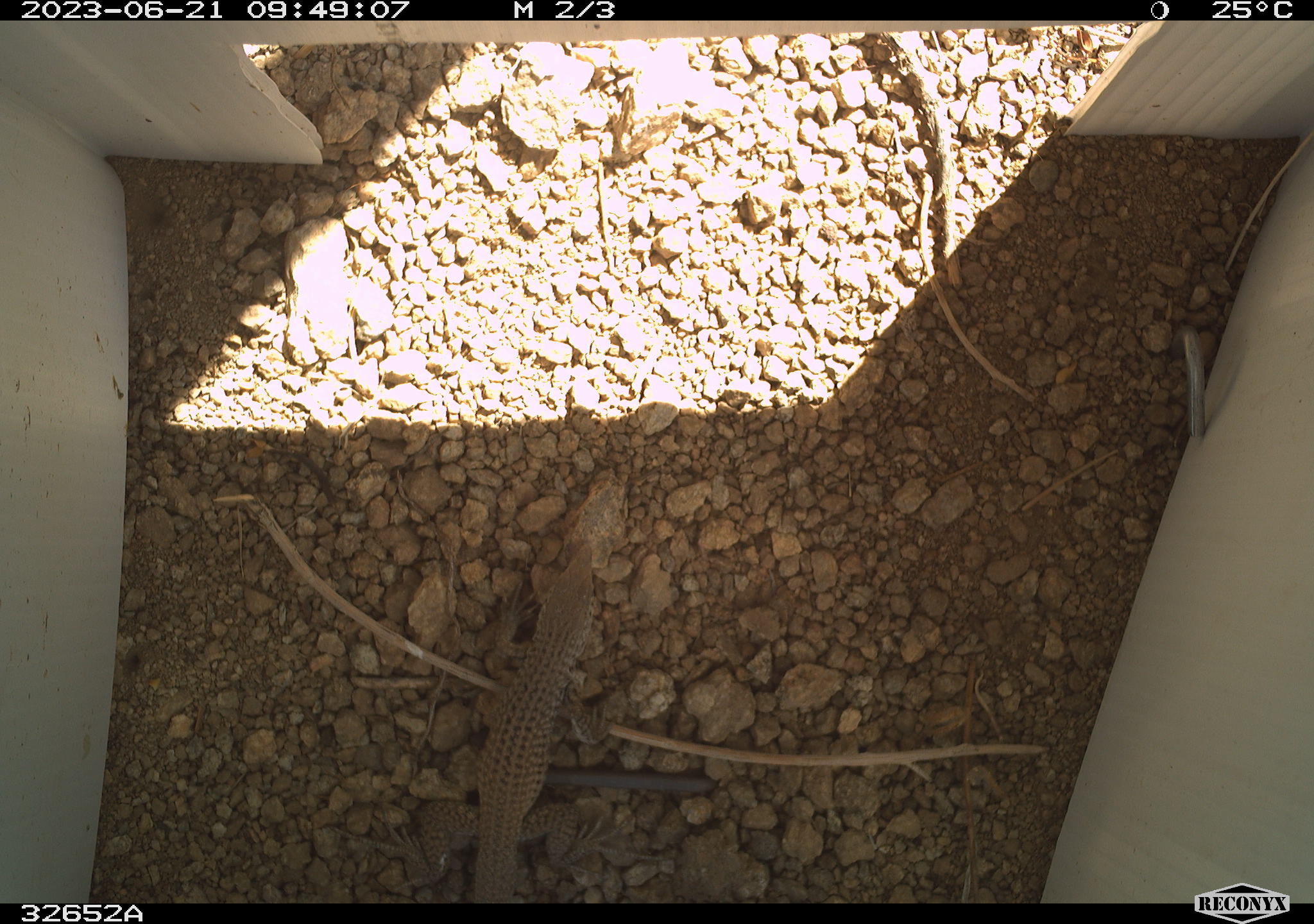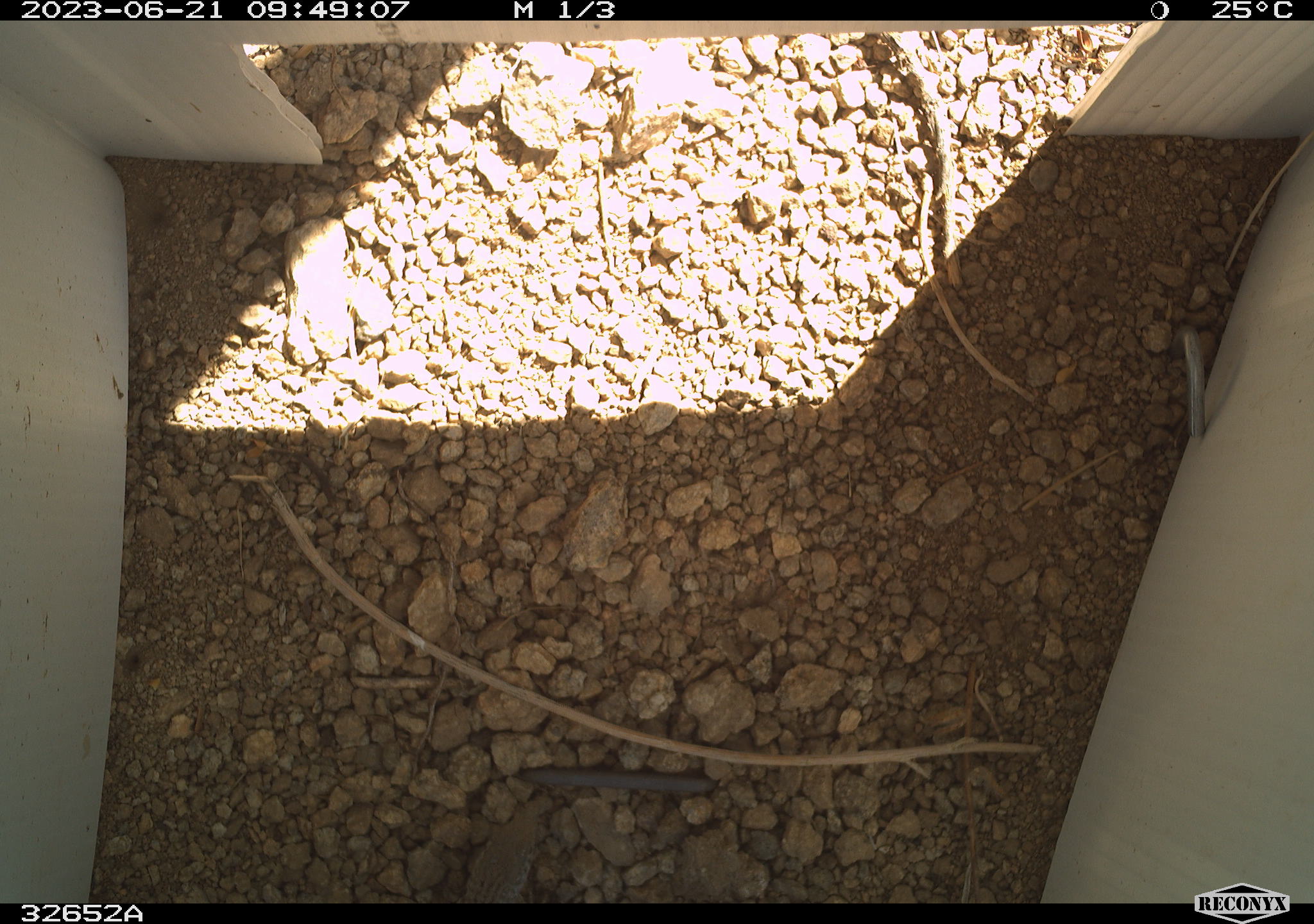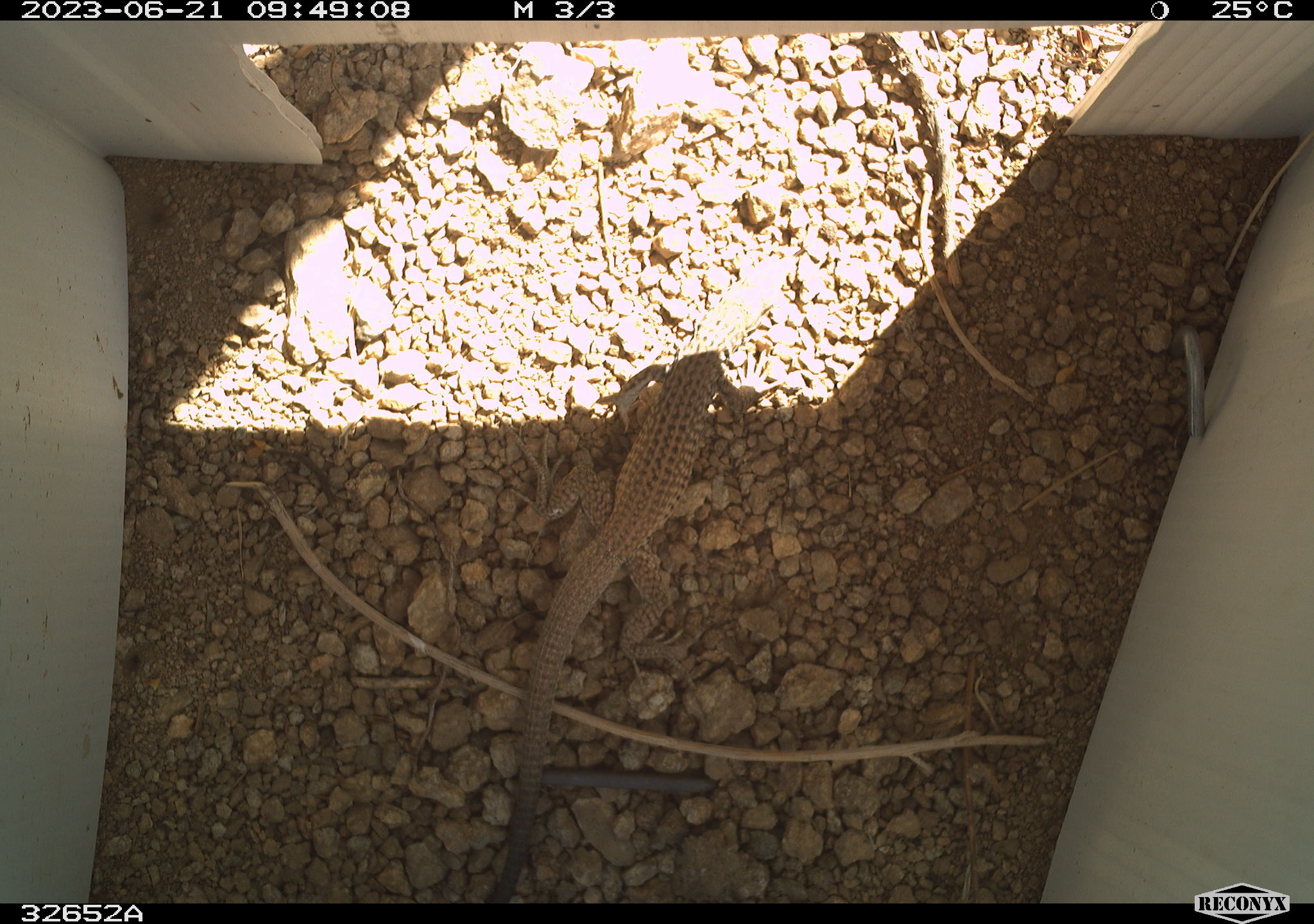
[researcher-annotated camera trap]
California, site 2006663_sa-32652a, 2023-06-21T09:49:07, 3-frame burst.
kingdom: Animalia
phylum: Chordata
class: Reptilia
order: Squamata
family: Teiidae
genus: Aspidoscelis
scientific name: Aspidoscelis tigris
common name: western whiptail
Western whiptail (Aspidoscelis tigris).